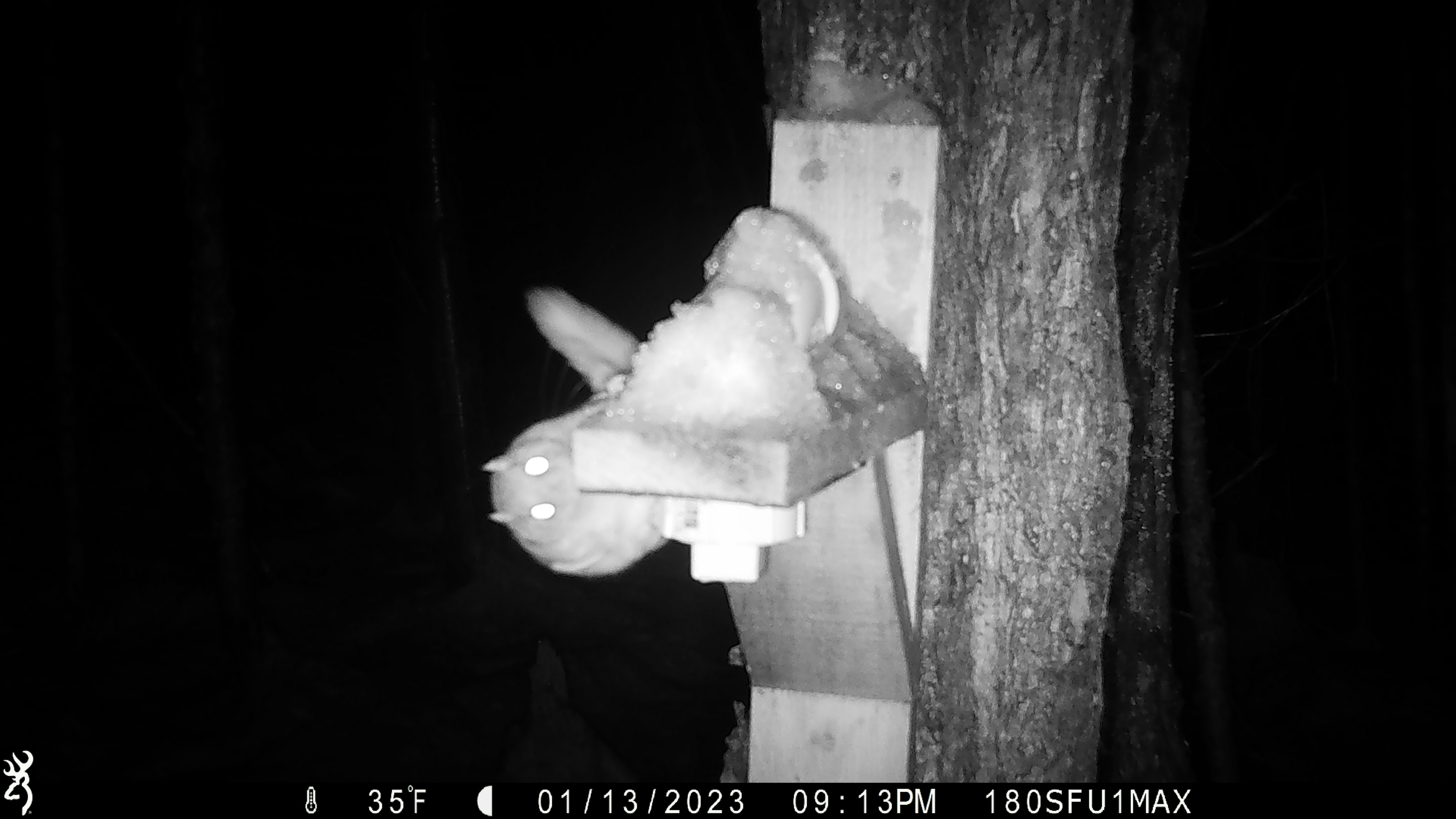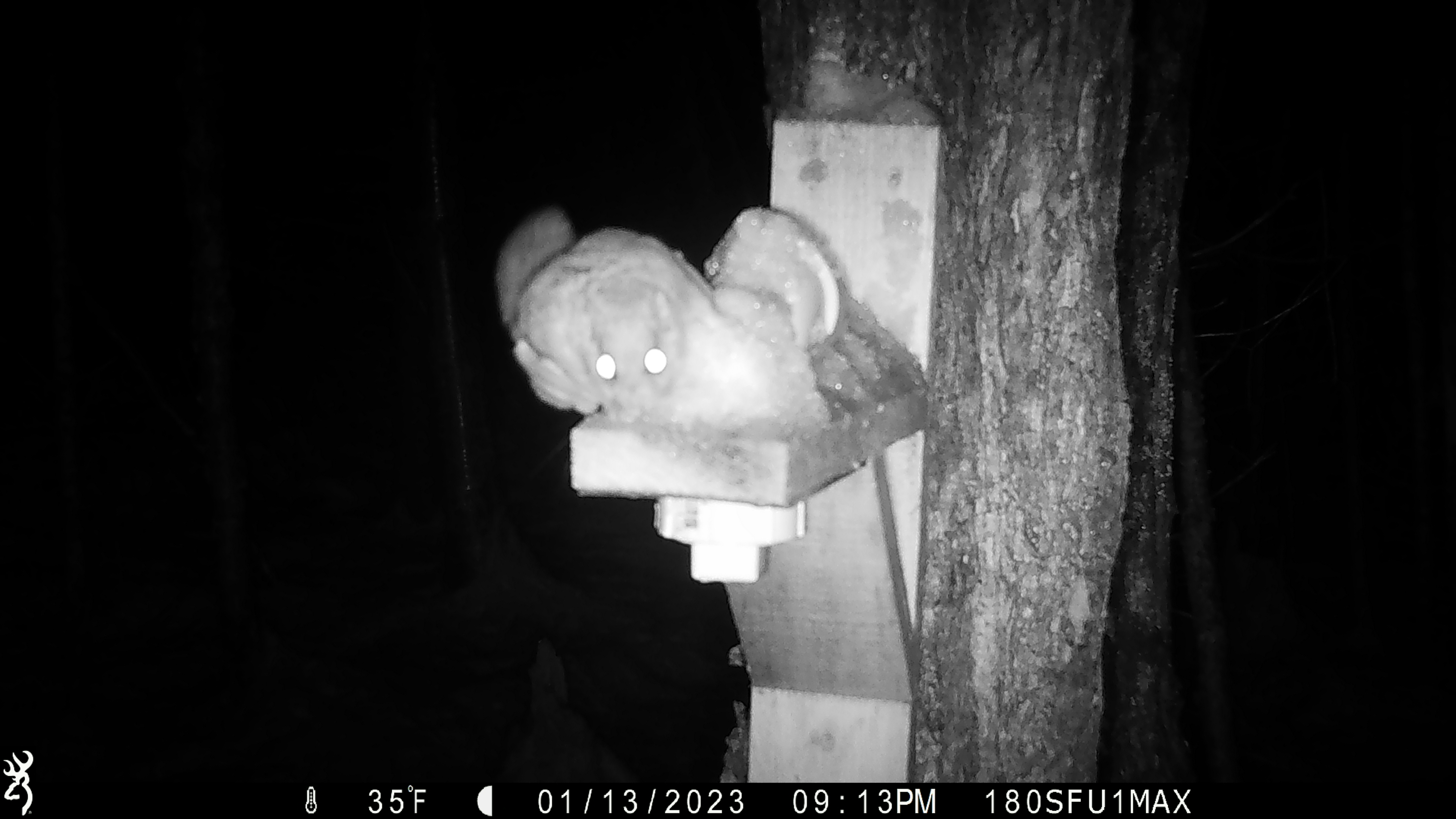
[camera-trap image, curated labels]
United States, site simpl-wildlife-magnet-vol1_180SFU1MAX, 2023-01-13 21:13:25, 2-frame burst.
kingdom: Animalia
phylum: Chordata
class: Mammalia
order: Rodentia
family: Sciuridae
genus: Glaucomys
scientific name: Glaucomys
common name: flying squirrel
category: flying squirrel sp.